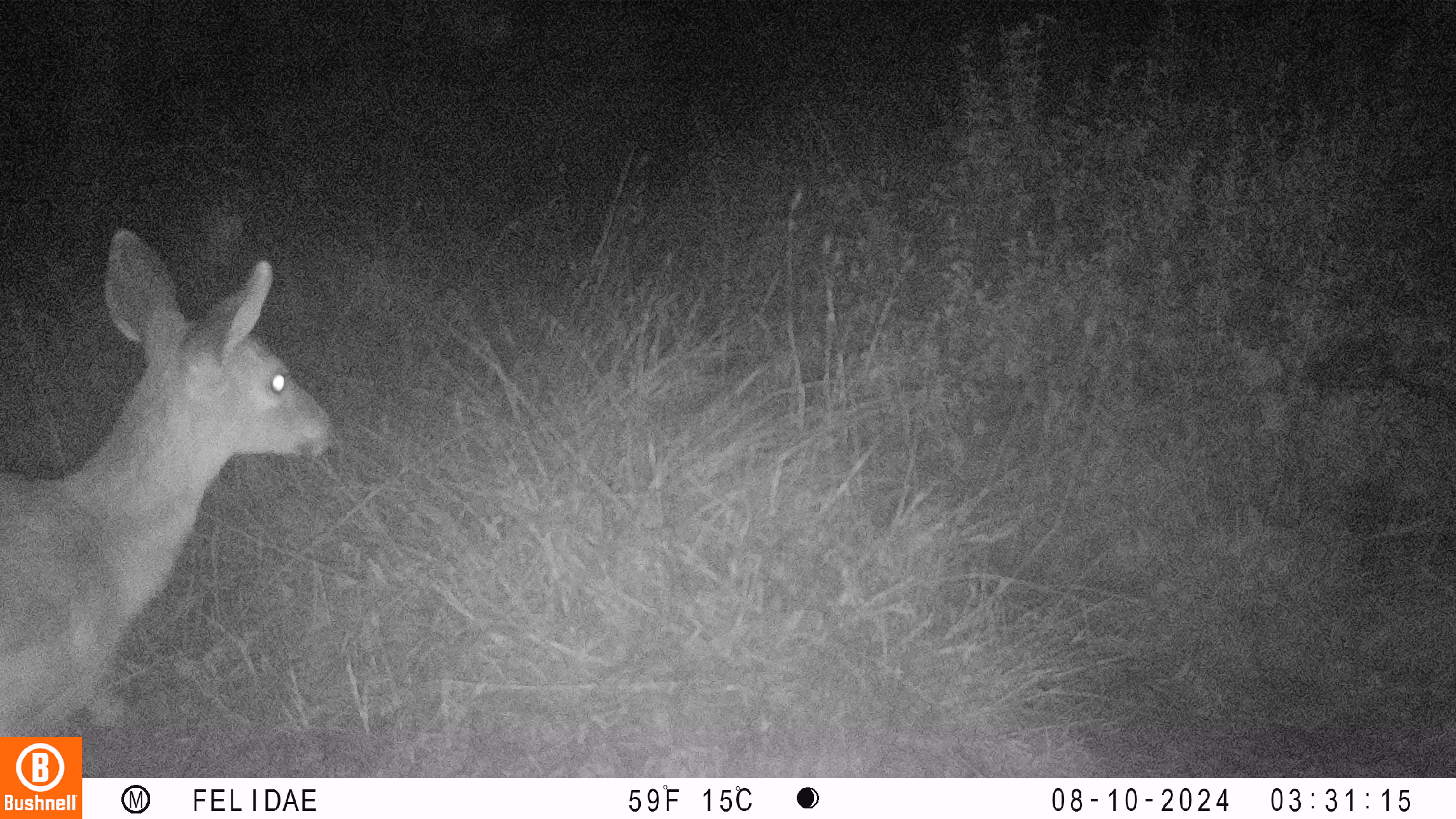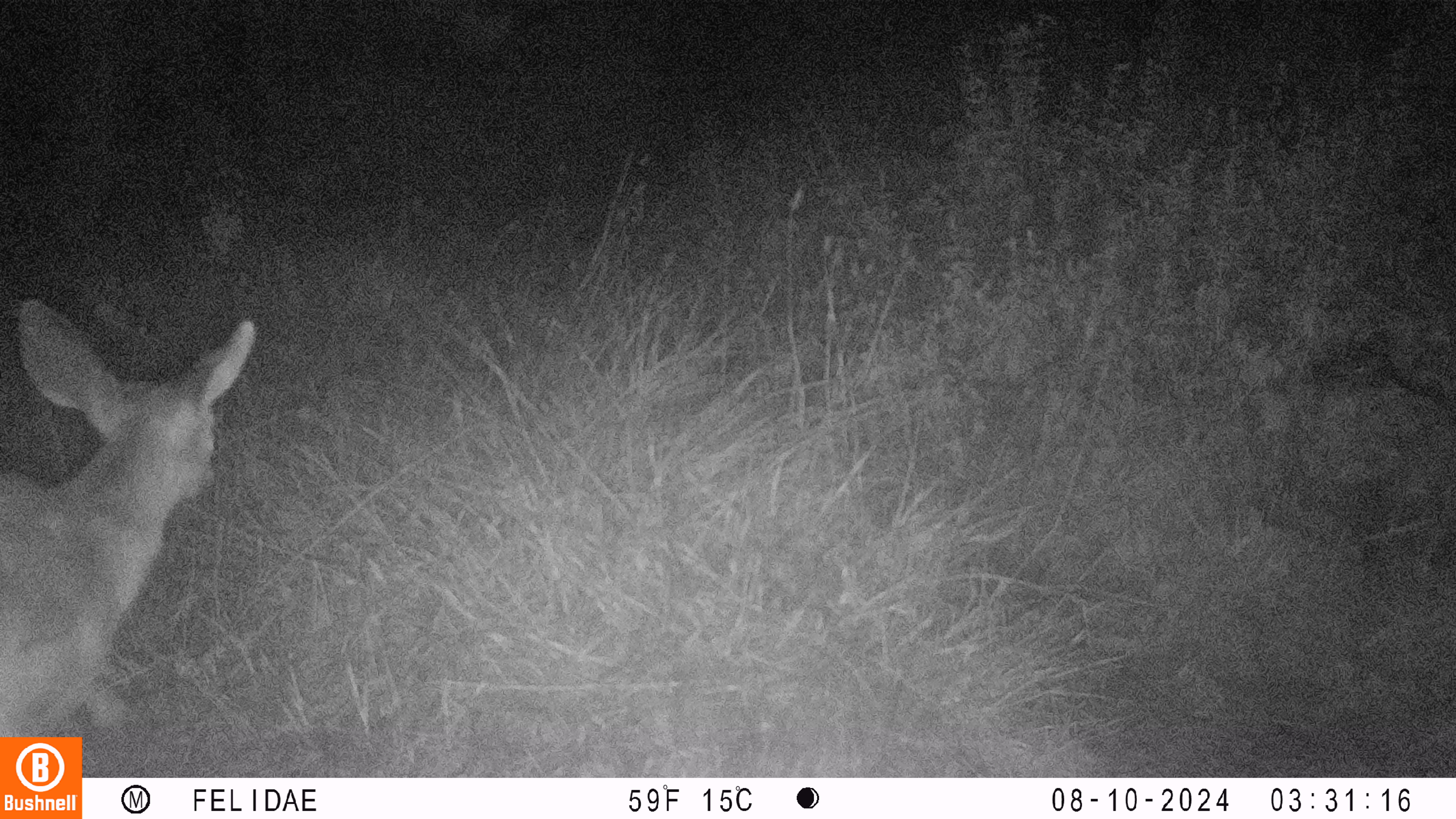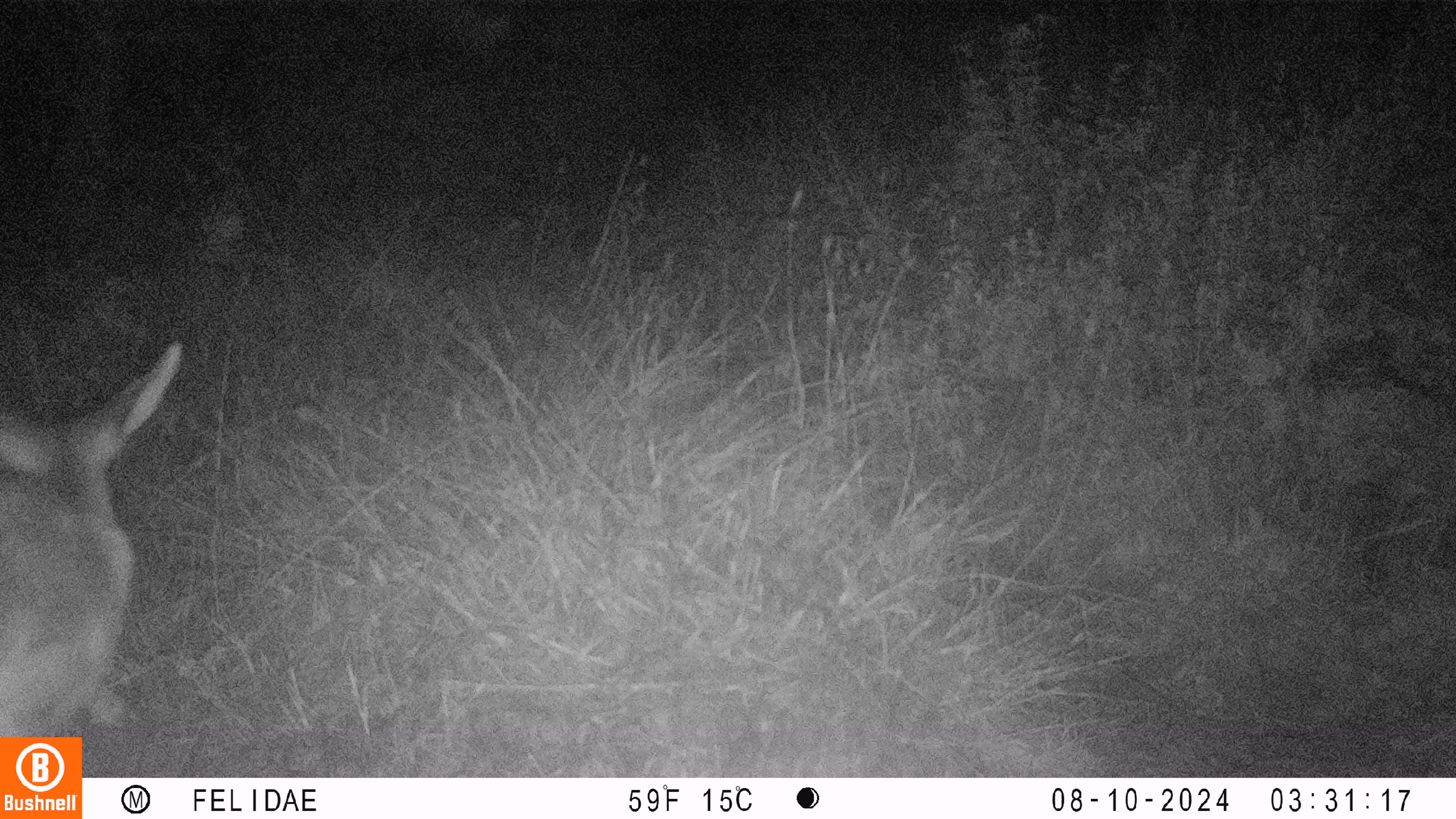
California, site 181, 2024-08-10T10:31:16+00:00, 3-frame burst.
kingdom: Animalia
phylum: Chordata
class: Mammalia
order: Artiodactyla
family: Cervidae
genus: Odocoileus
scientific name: Odocoileus hemionus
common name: mule deer